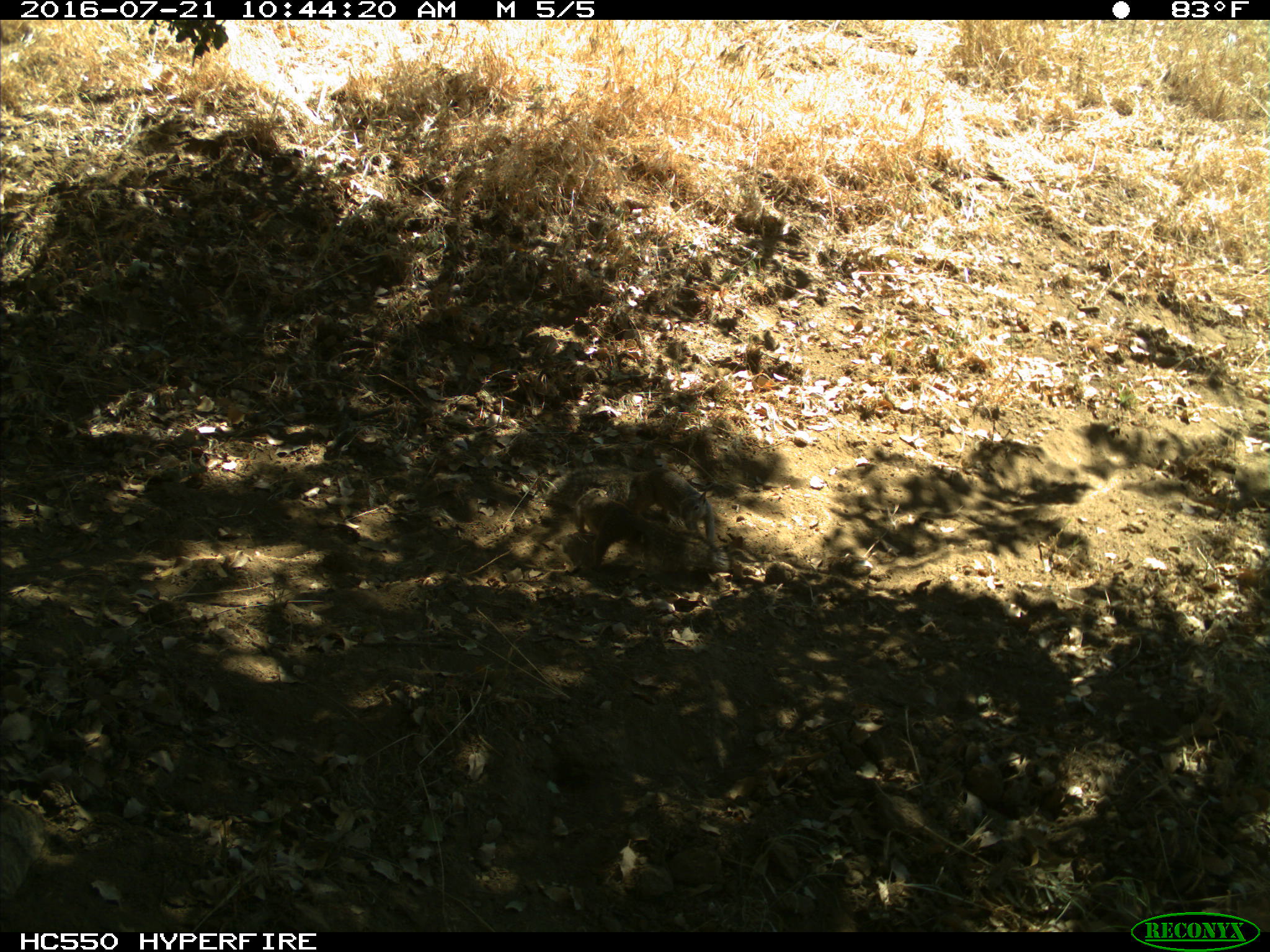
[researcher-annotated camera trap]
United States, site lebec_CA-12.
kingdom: Animalia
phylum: Chordata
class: Mammalia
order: Rodentia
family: Sciuridae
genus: Otospermophilus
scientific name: Otospermophilus beecheyi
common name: california ground squirrel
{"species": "Otospermophilus beecheyi (california ground squirrel)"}